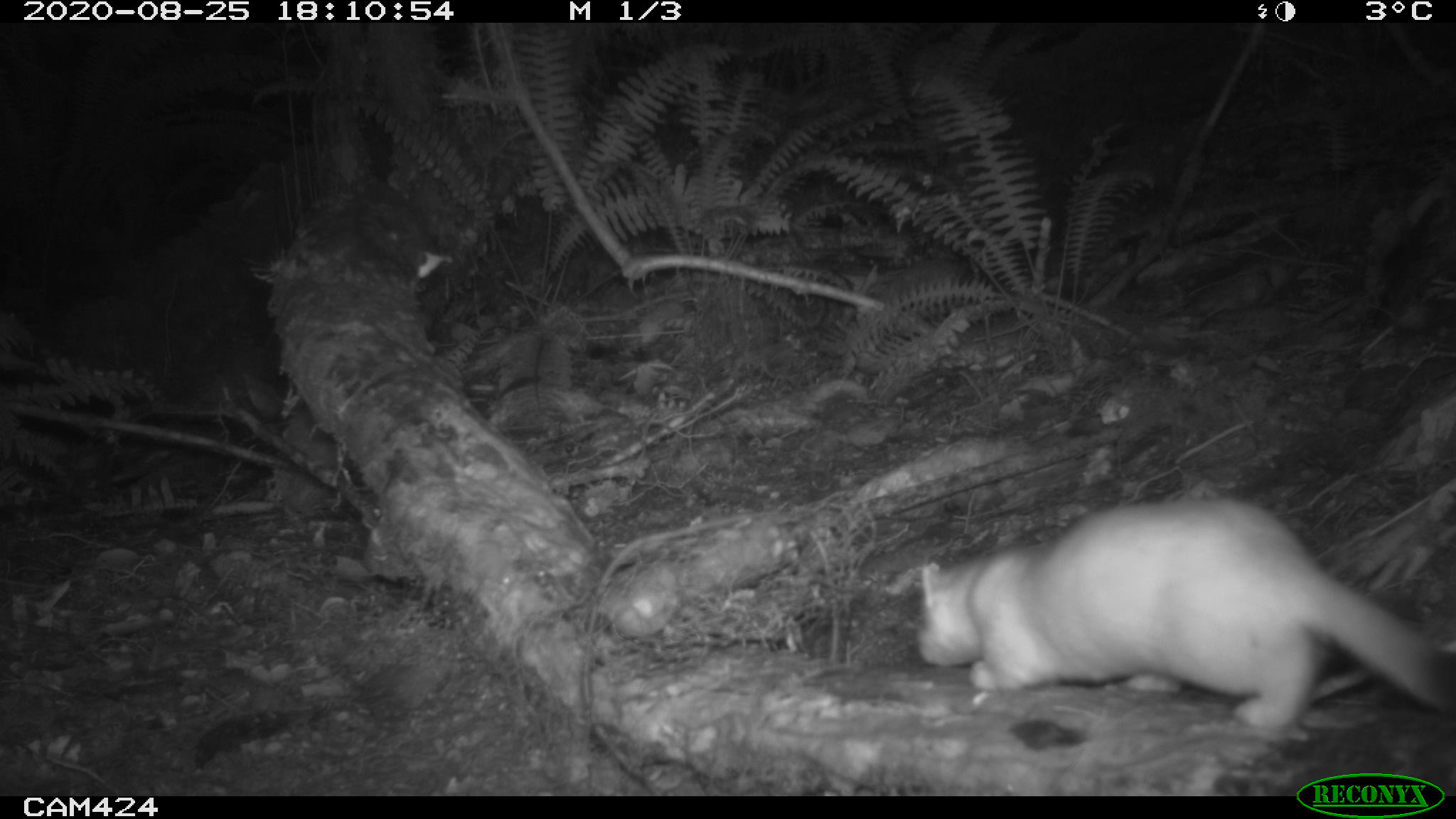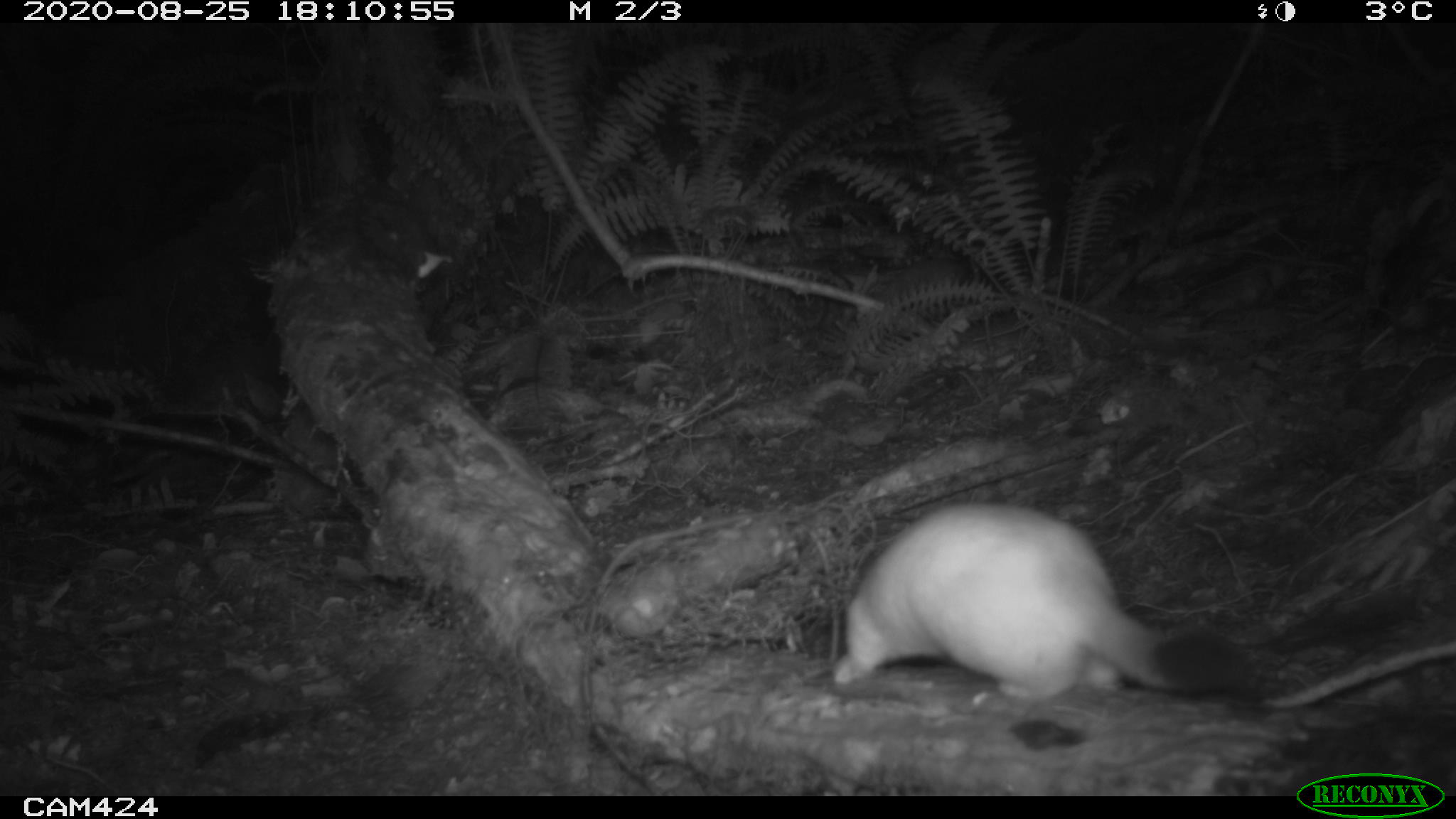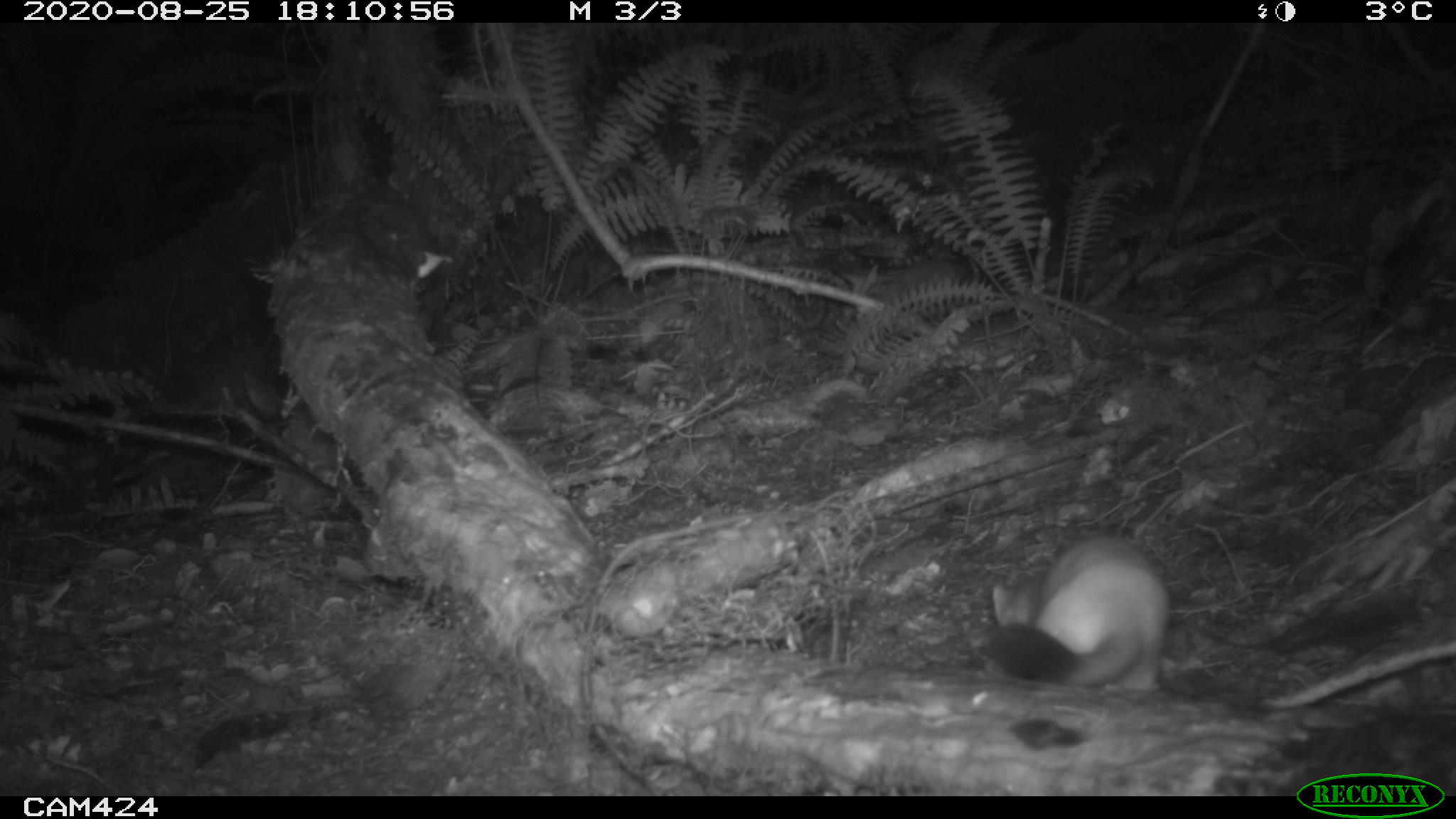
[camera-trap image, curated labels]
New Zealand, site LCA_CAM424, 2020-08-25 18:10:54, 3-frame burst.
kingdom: Animalia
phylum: Chordata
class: Mammalia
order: Carnivora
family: Mustelidae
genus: Mustela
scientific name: Mustela erminea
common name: stoat